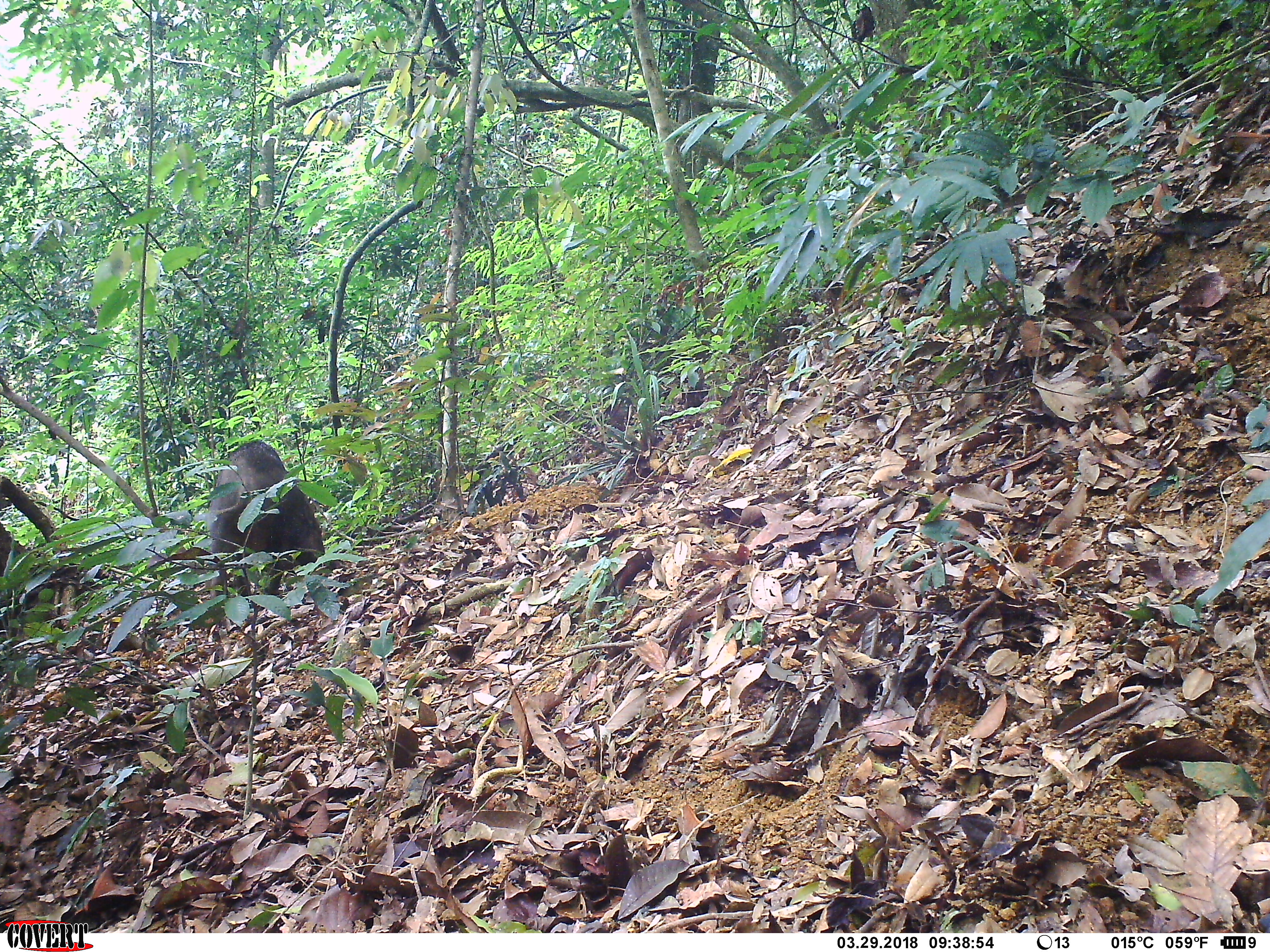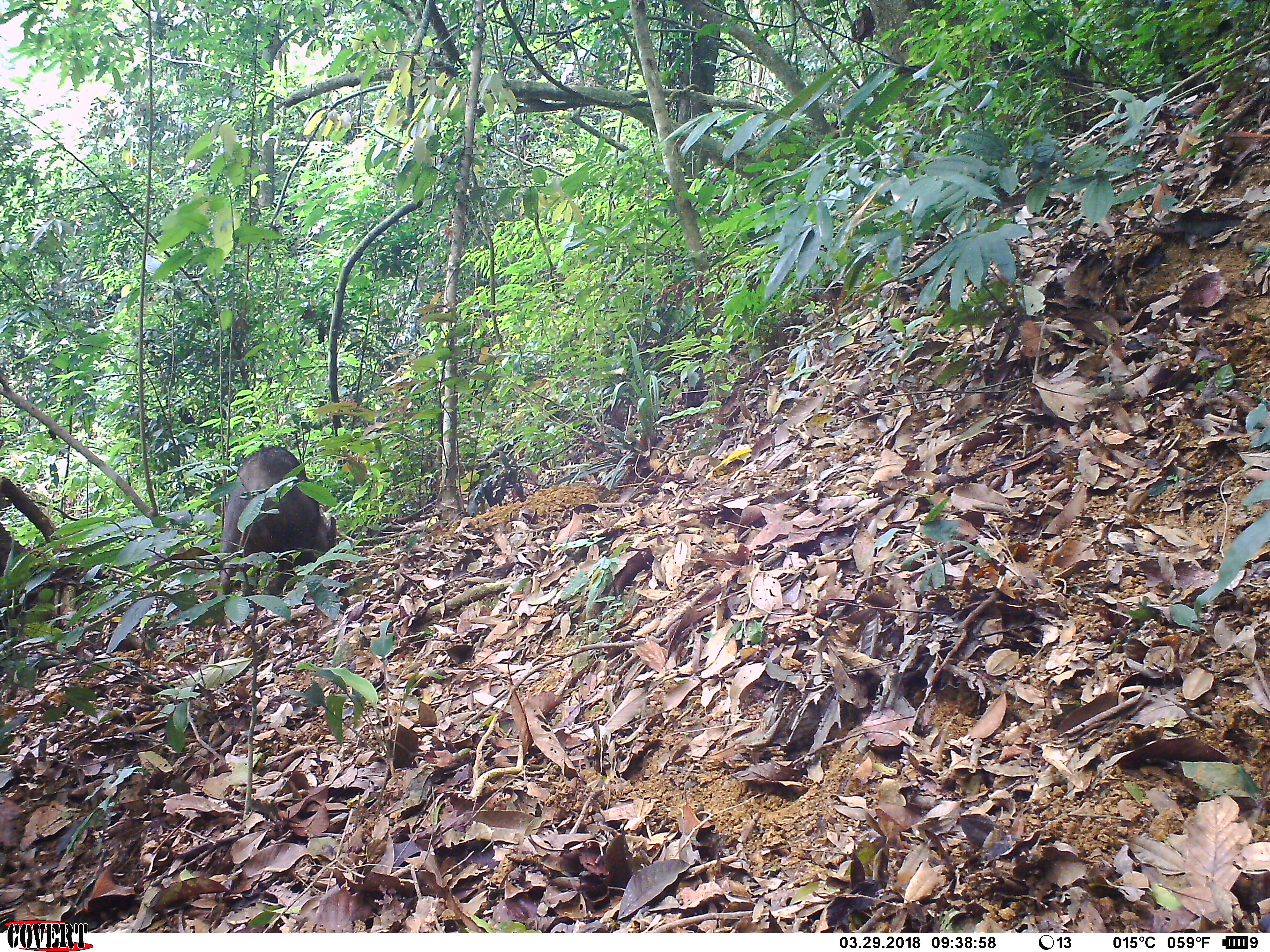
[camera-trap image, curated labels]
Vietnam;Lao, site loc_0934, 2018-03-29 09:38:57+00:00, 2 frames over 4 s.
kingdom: Animalia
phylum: Chordata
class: Mammalia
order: Artiodactyla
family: Suidae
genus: Sus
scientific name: Sus scrofa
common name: eurasian wild pig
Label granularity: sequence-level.